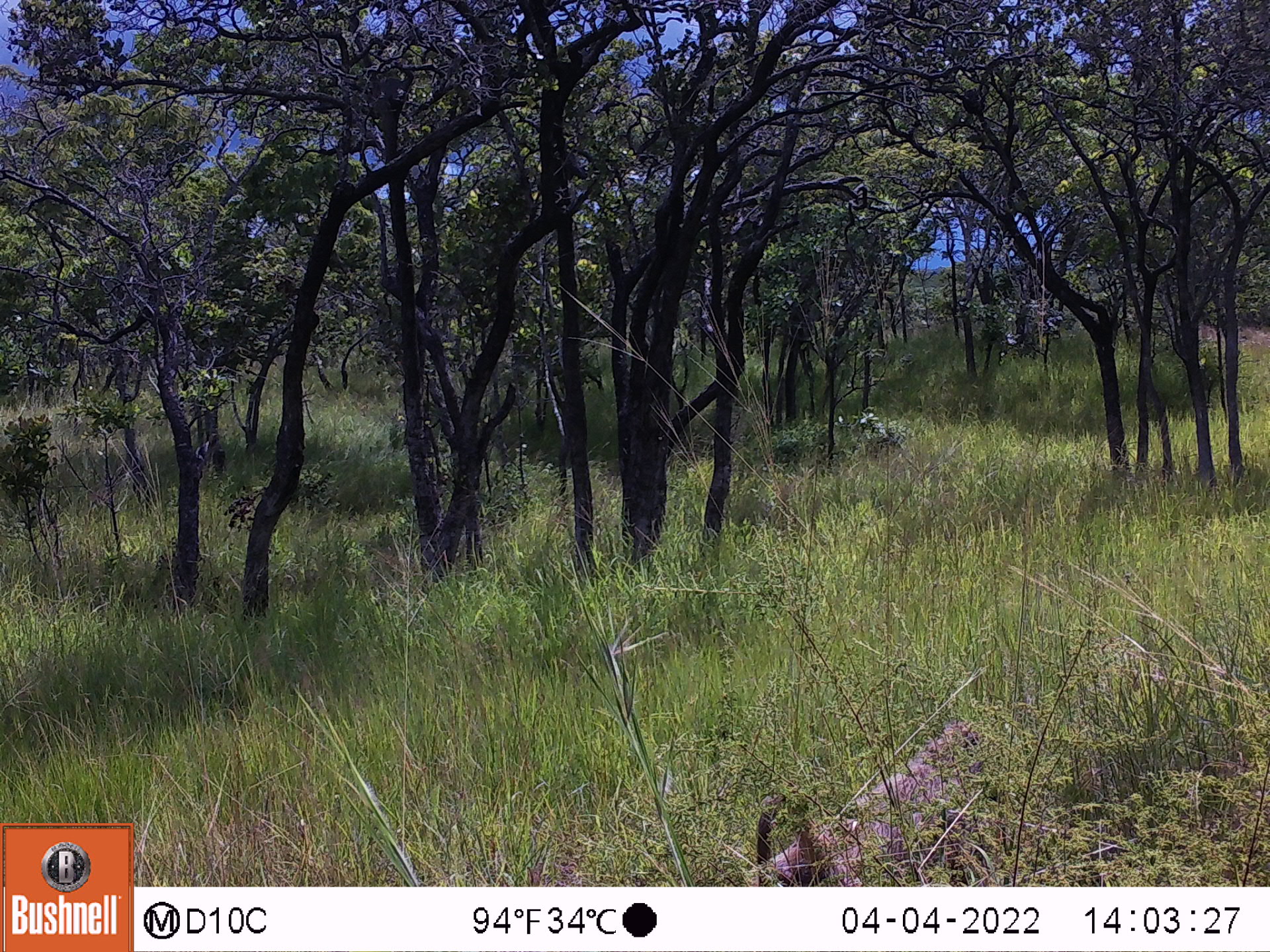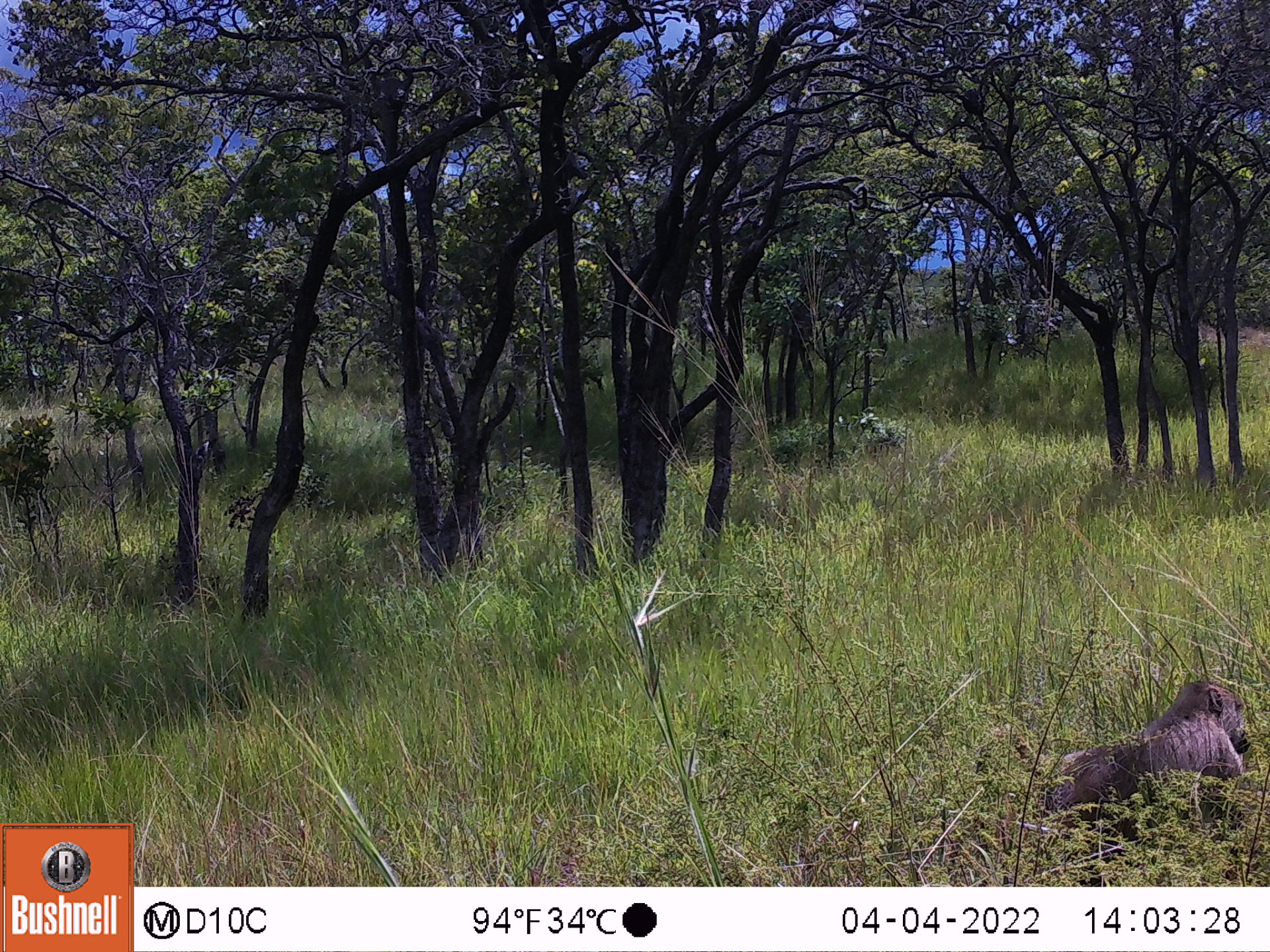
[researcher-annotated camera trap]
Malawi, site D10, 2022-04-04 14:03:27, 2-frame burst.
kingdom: Animalia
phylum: Chordata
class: Mammalia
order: Primates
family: Cercopithecidae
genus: Papio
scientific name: Papio cynocephalus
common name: yellow baboon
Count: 1.